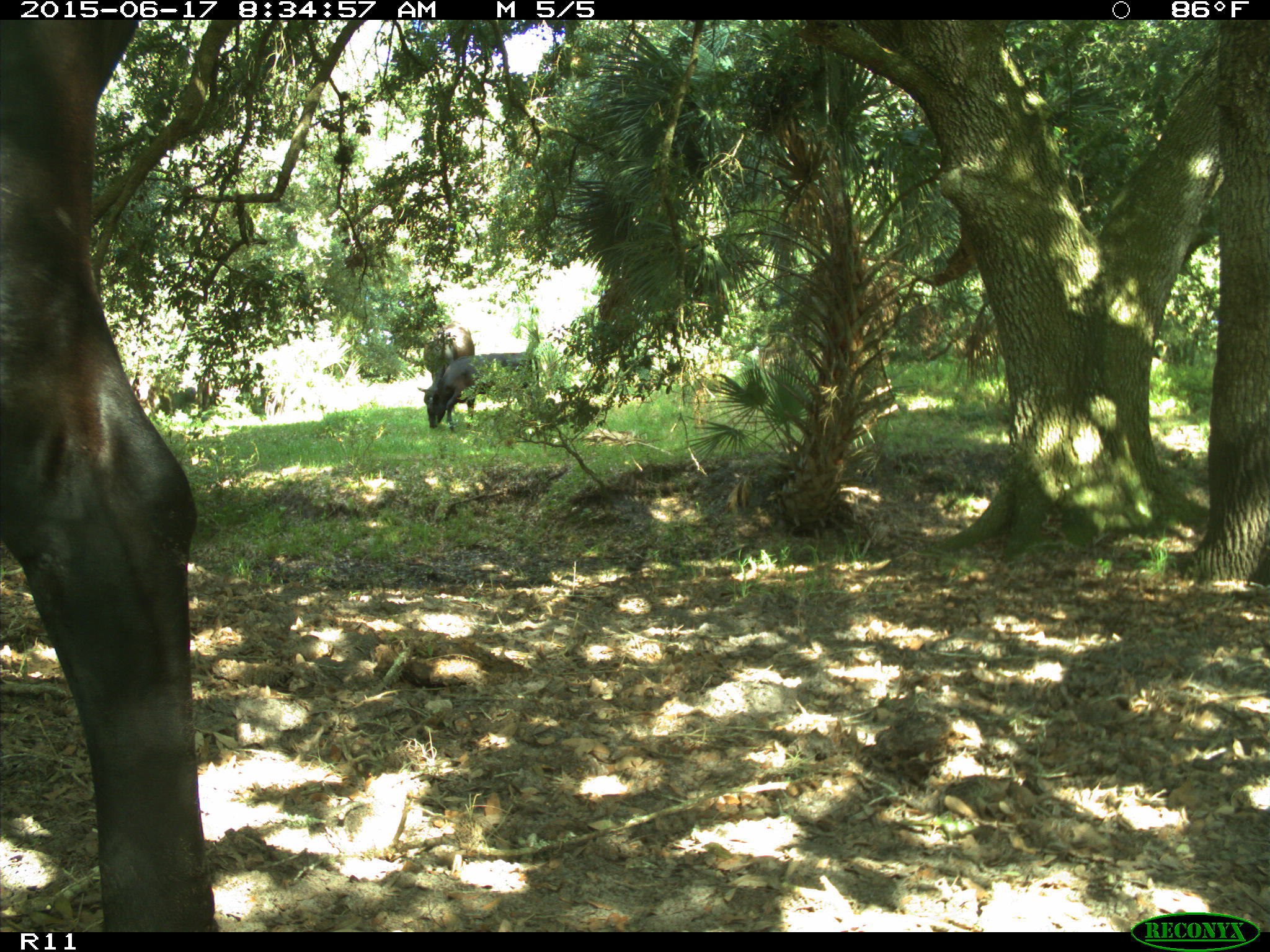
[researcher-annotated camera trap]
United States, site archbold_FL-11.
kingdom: Animalia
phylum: Chordata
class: Mammalia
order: Artiodactyla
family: Bovidae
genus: Bos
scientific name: Bos taurus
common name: domestic cow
Bos taurus (domestic cow).